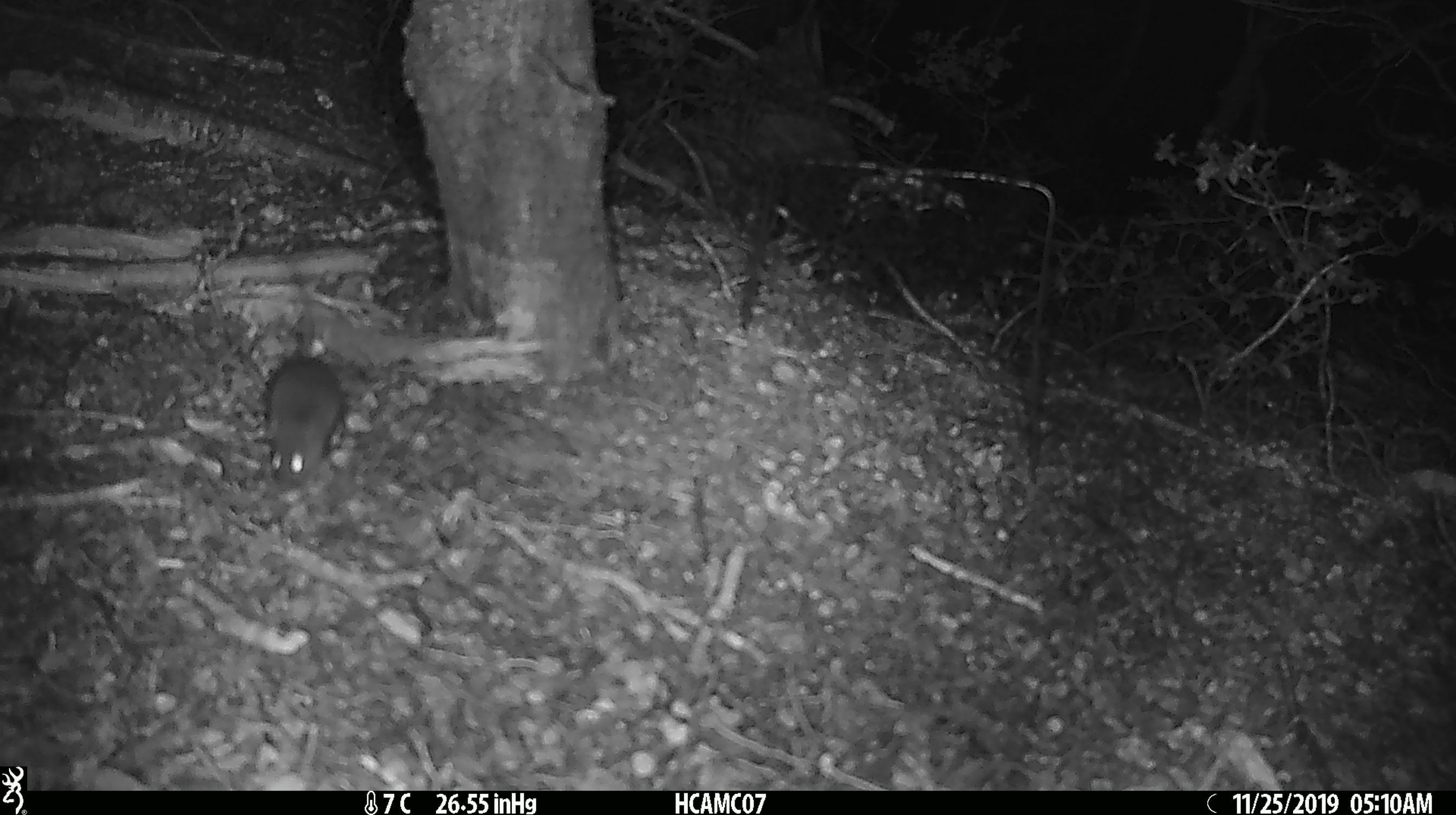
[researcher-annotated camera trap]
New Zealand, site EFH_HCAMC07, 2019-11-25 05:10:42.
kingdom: Animalia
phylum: Chordata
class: Mammalia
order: Rodentia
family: Muridae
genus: Mus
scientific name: Mus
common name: mouse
Mouse (Mus).